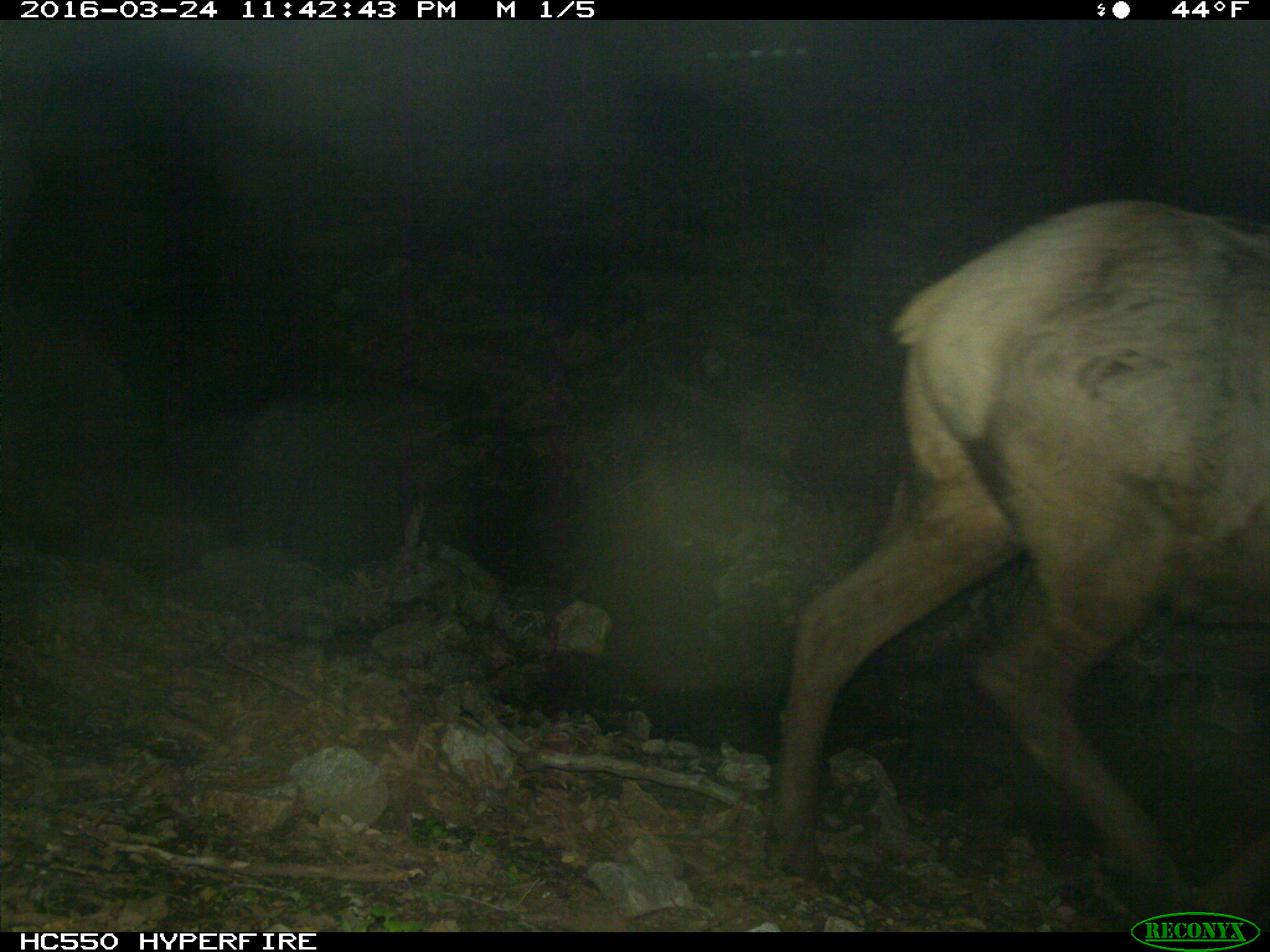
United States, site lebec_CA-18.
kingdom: Animalia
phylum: Chordata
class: Mammalia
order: Artiodactyla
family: Cervidae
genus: Cervus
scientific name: Cervus canadensis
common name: elk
Cervus canadensis (elk).